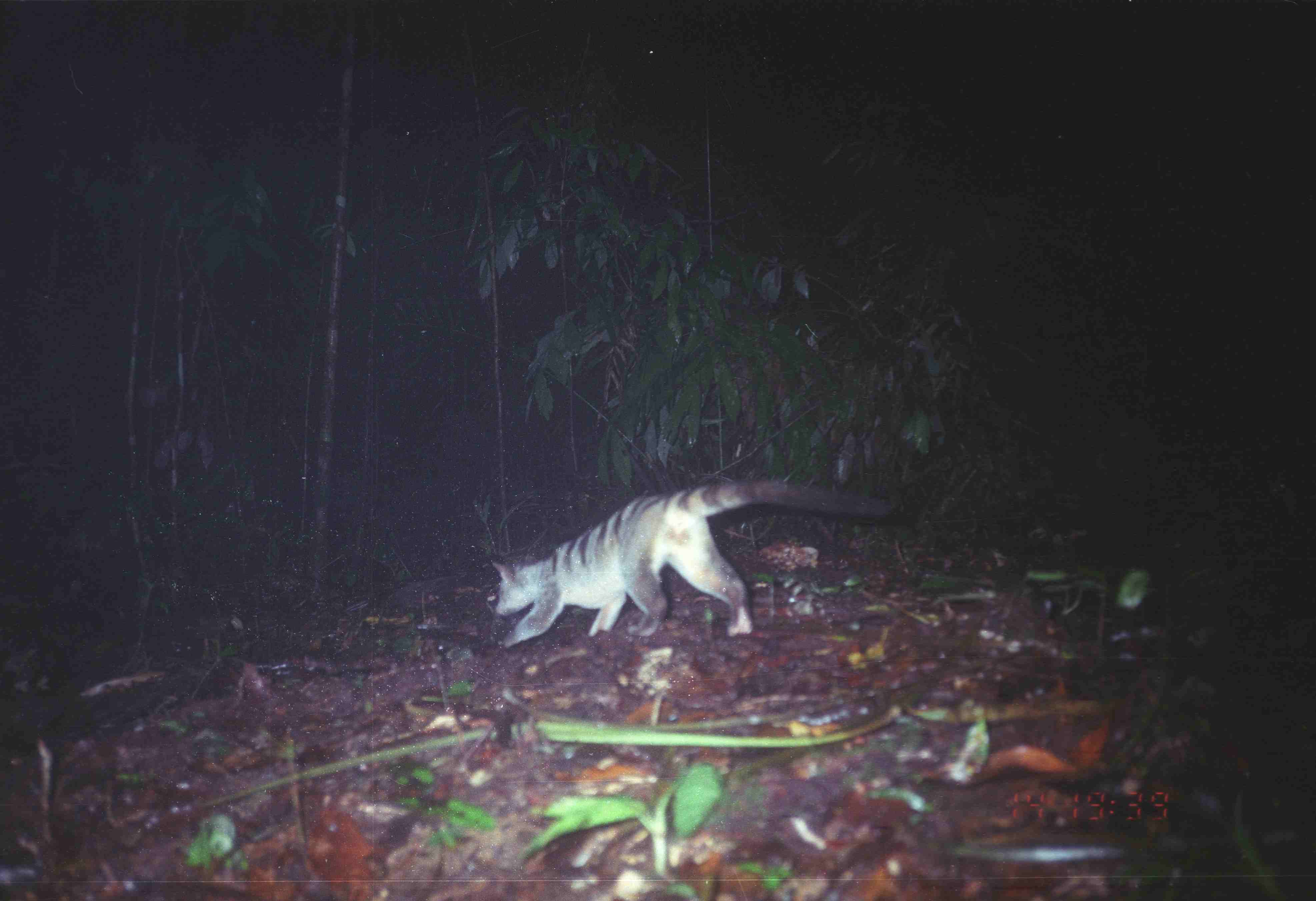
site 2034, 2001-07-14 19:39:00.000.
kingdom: Animalia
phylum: Chordata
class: Mammalia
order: Carnivora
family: Viverridae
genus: Hemigalus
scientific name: Hemigalus derbyanus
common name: banded civet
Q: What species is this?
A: Hemigalus derbyanus (banded civet).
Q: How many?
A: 1.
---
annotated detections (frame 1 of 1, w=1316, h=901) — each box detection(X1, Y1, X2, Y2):
hemigalus derbyanus: detection(491, 478, 892, 649)